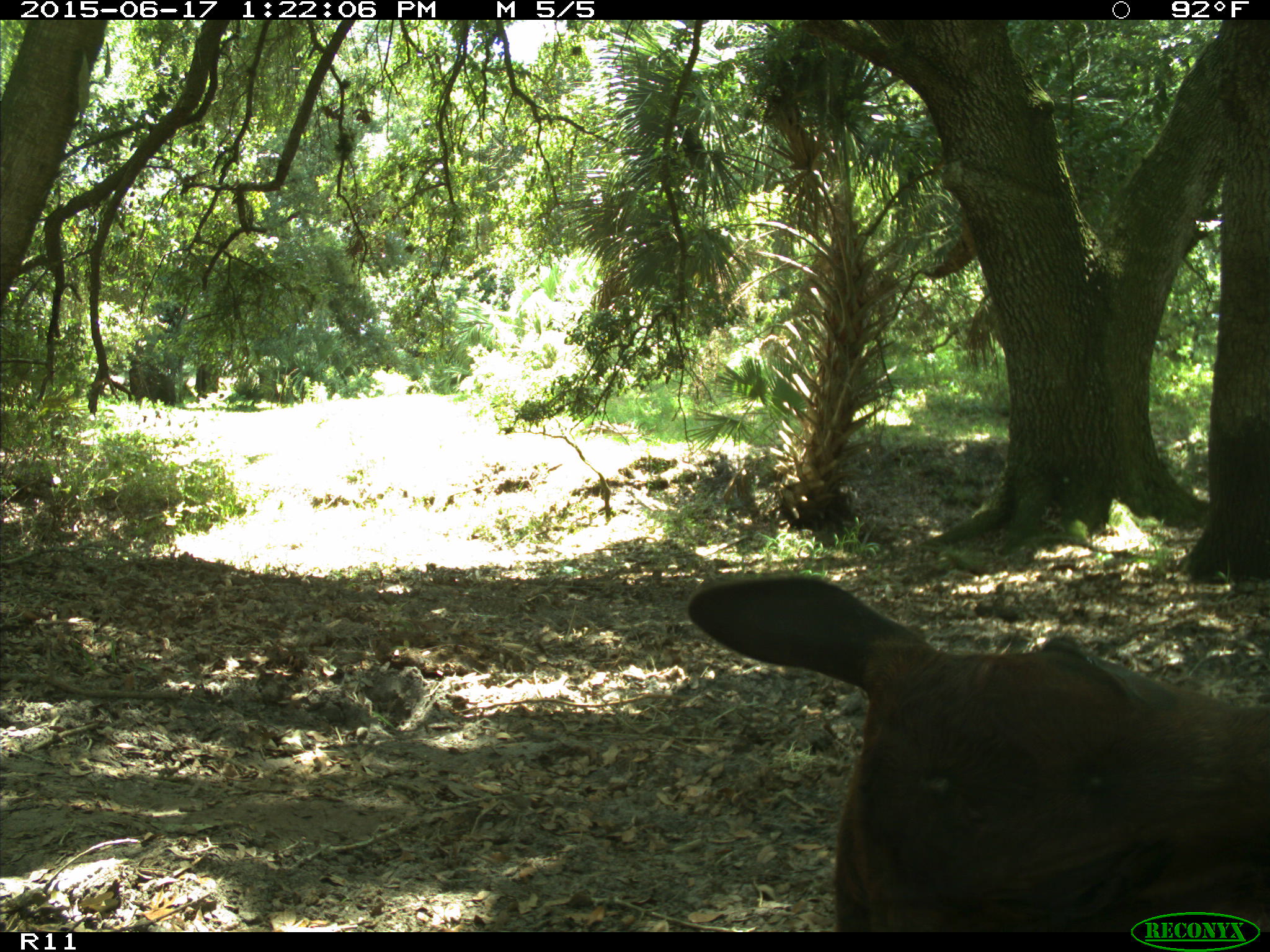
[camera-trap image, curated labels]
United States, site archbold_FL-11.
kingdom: Animalia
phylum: Chordata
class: Mammalia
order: Artiodactyla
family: Bovidae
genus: Bos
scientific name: Bos taurus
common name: domestic cow